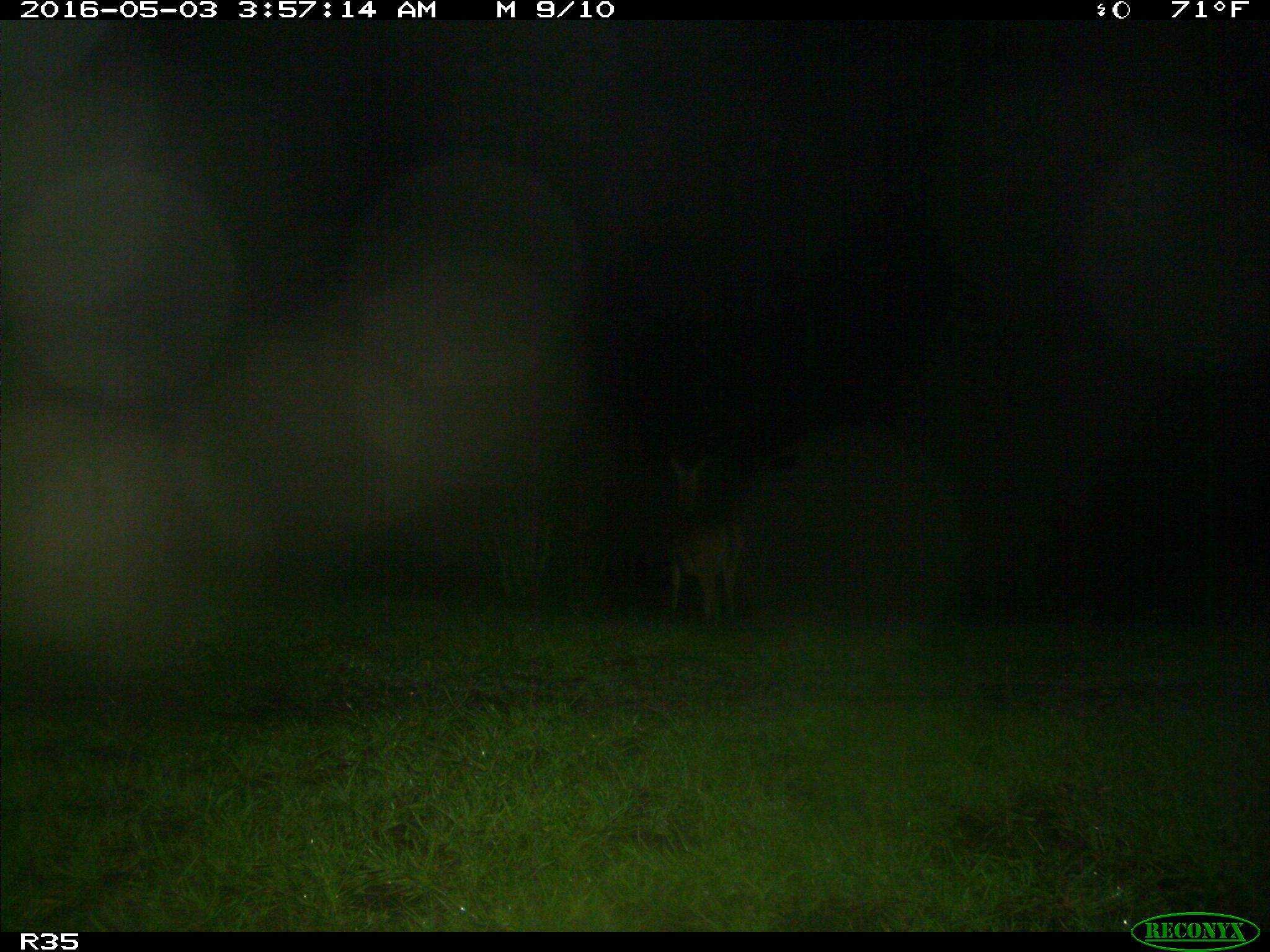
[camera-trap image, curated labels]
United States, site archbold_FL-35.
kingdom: Animalia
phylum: Chordata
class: Mammalia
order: Artiodactyla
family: Cervidae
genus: Odocoileus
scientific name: Odocoileus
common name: deer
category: unidentified deer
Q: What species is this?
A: Unidentified deer (deer) (Odocoileus).